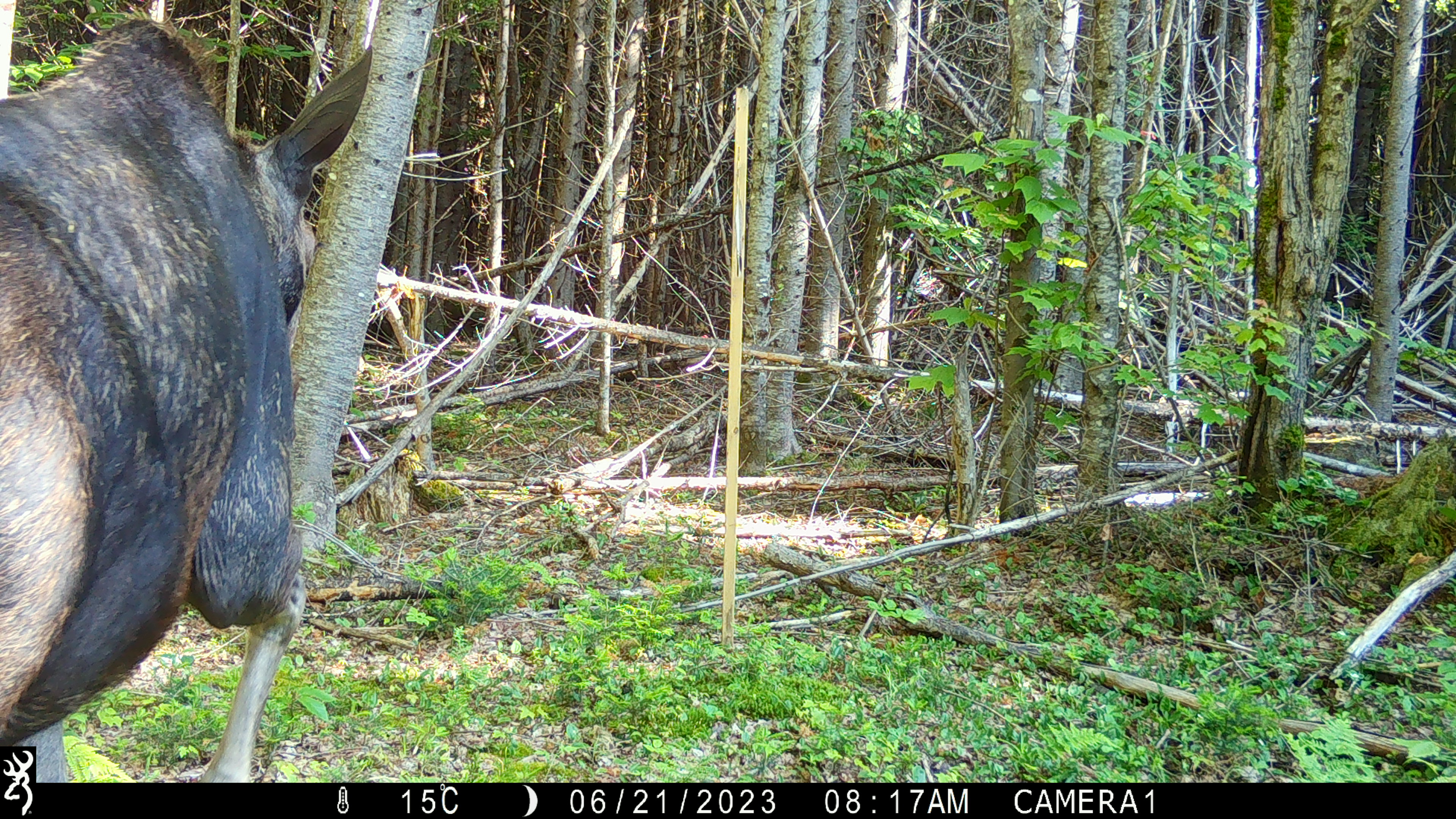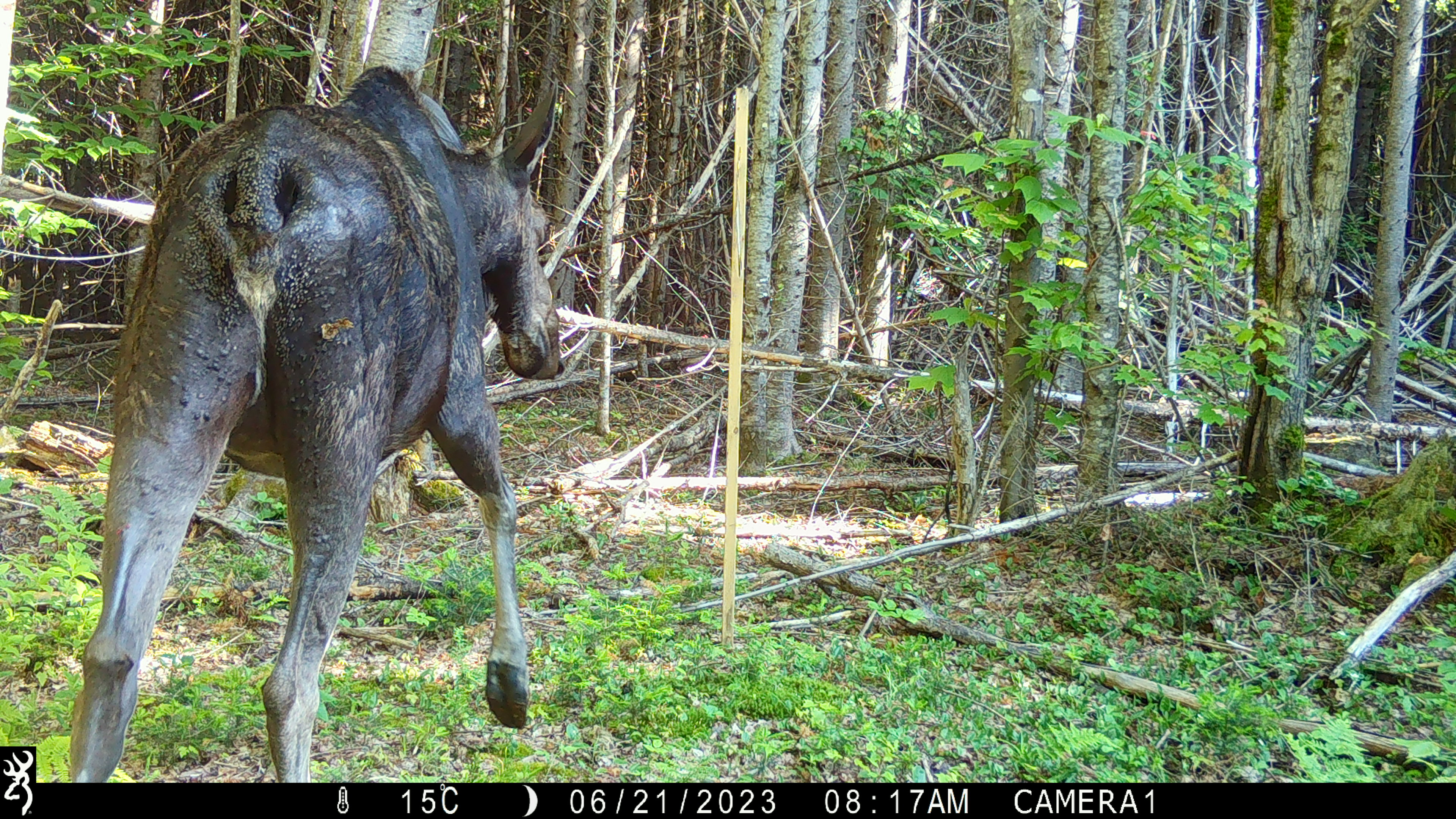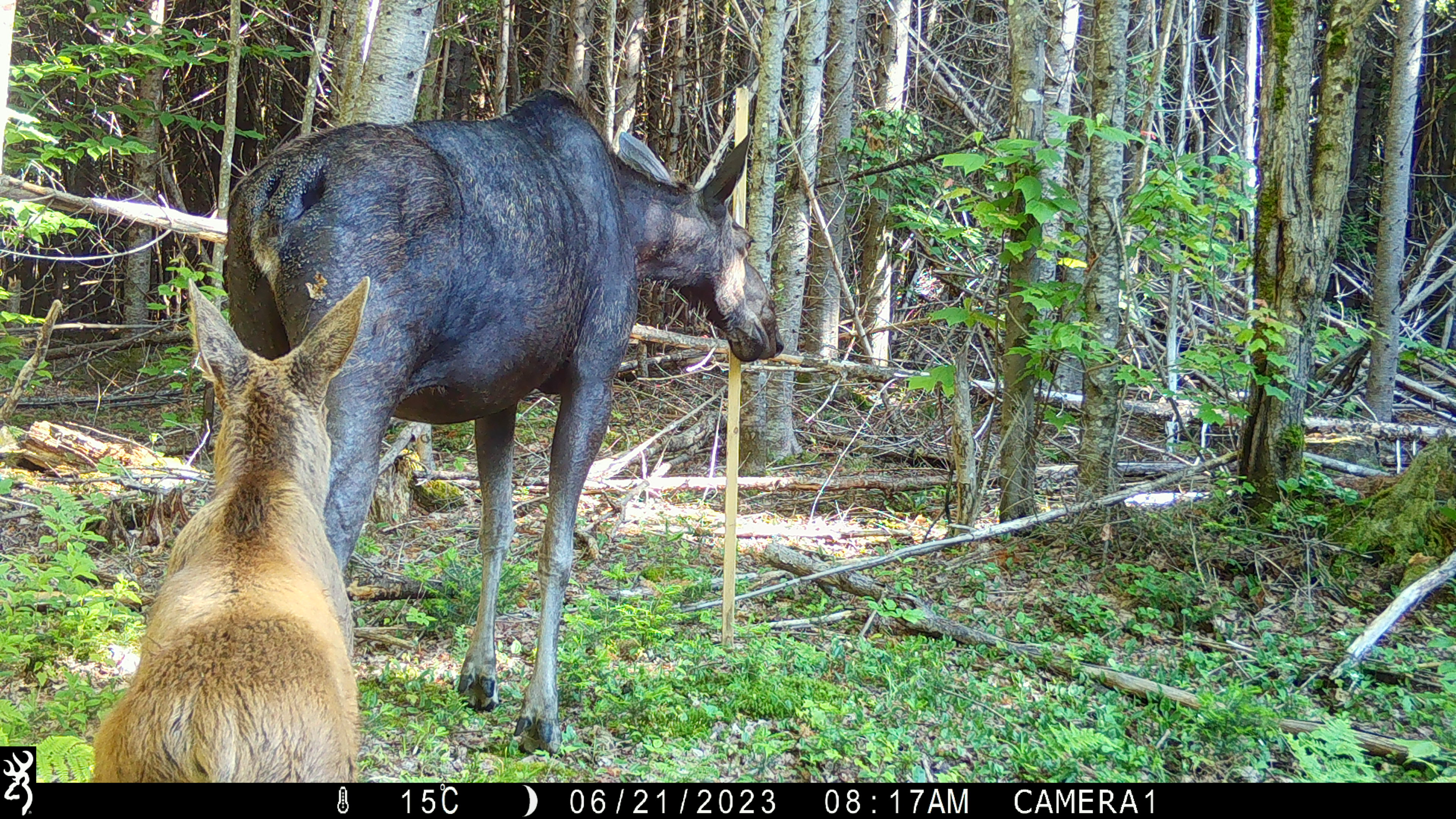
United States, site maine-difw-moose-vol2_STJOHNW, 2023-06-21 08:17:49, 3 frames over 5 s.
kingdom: Animalia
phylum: Chordata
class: Mammalia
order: Artiodactyla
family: Cervidae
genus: Alces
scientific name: Alces alces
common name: moose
Moose (Alces alces).